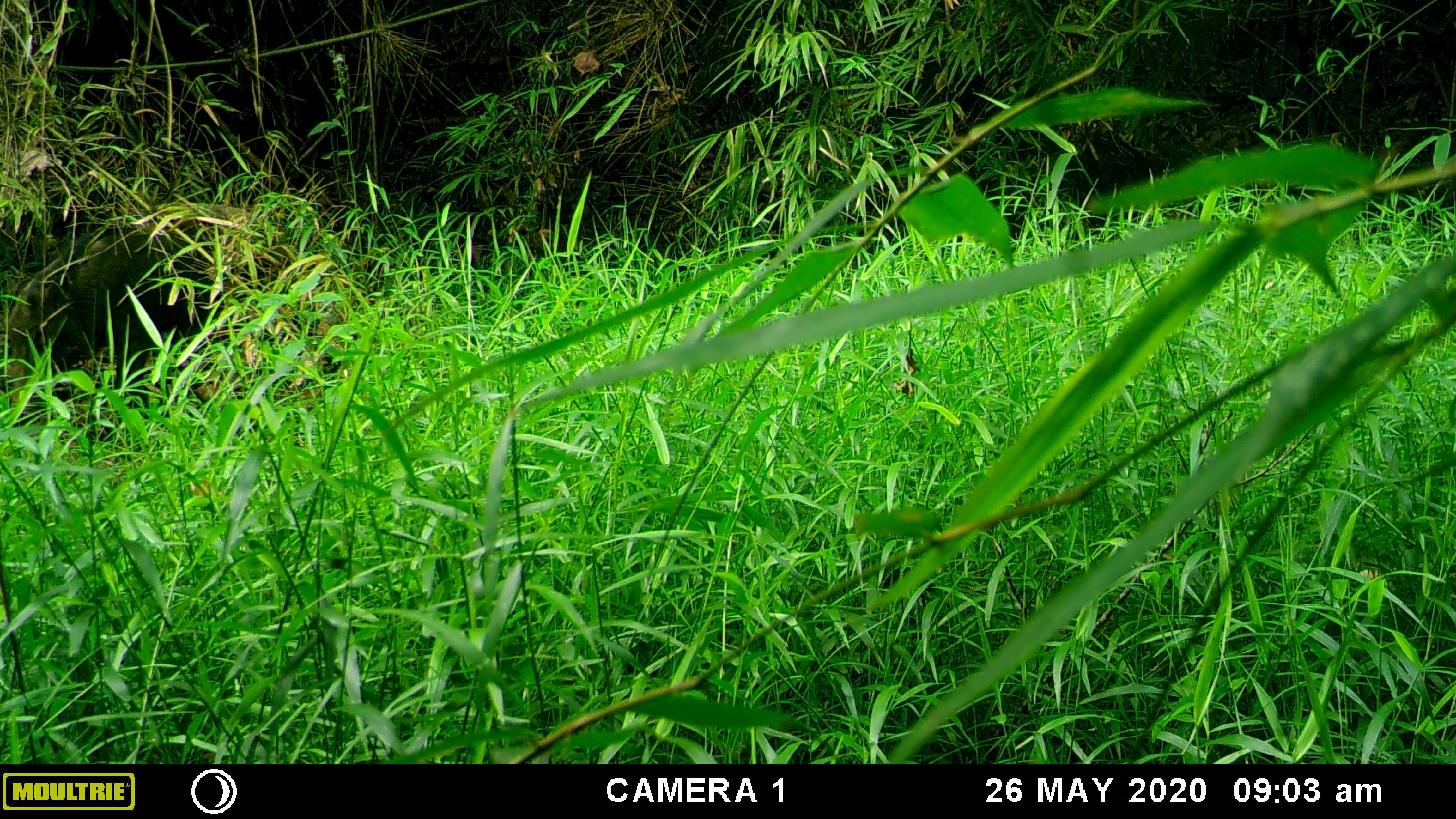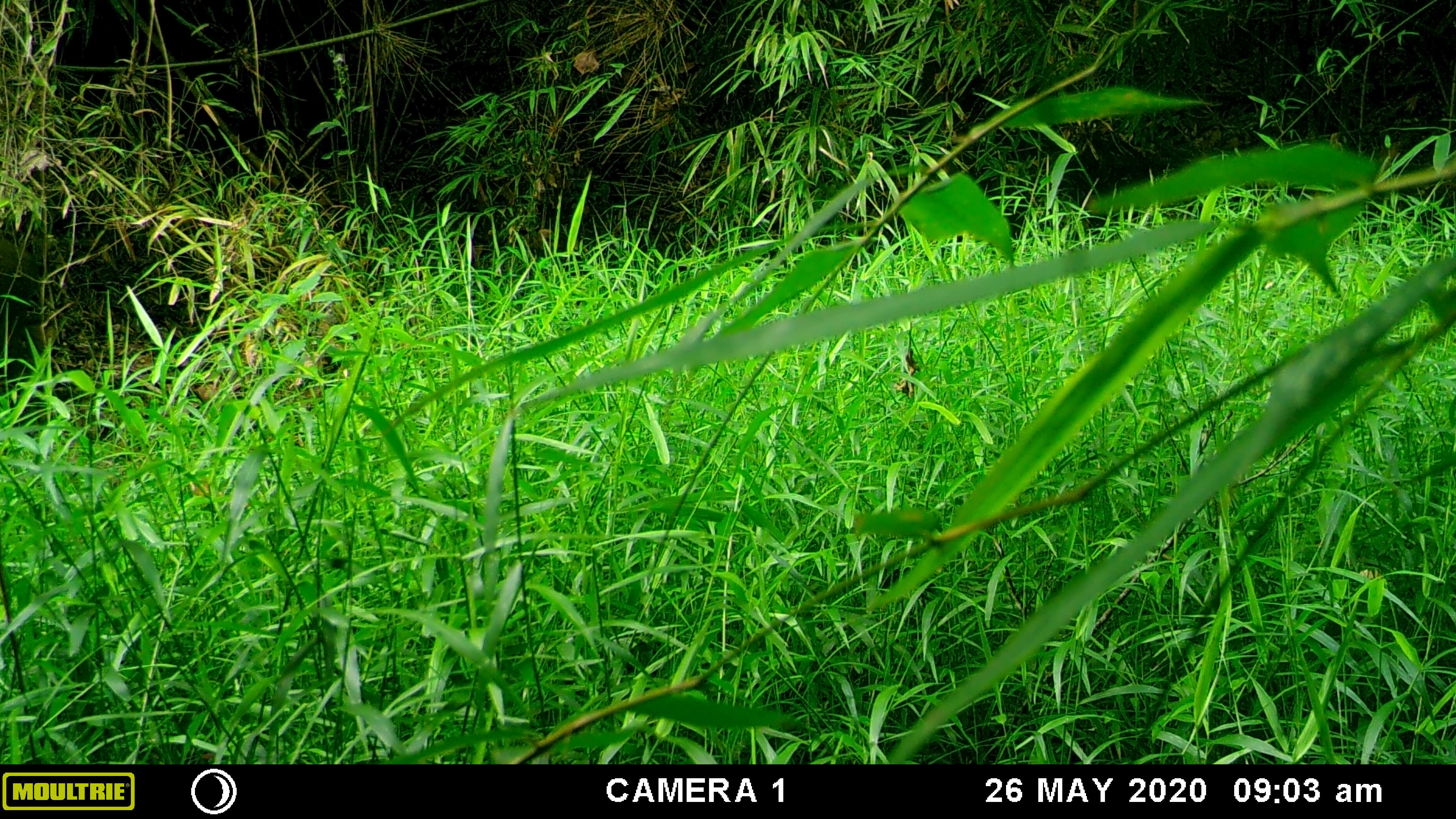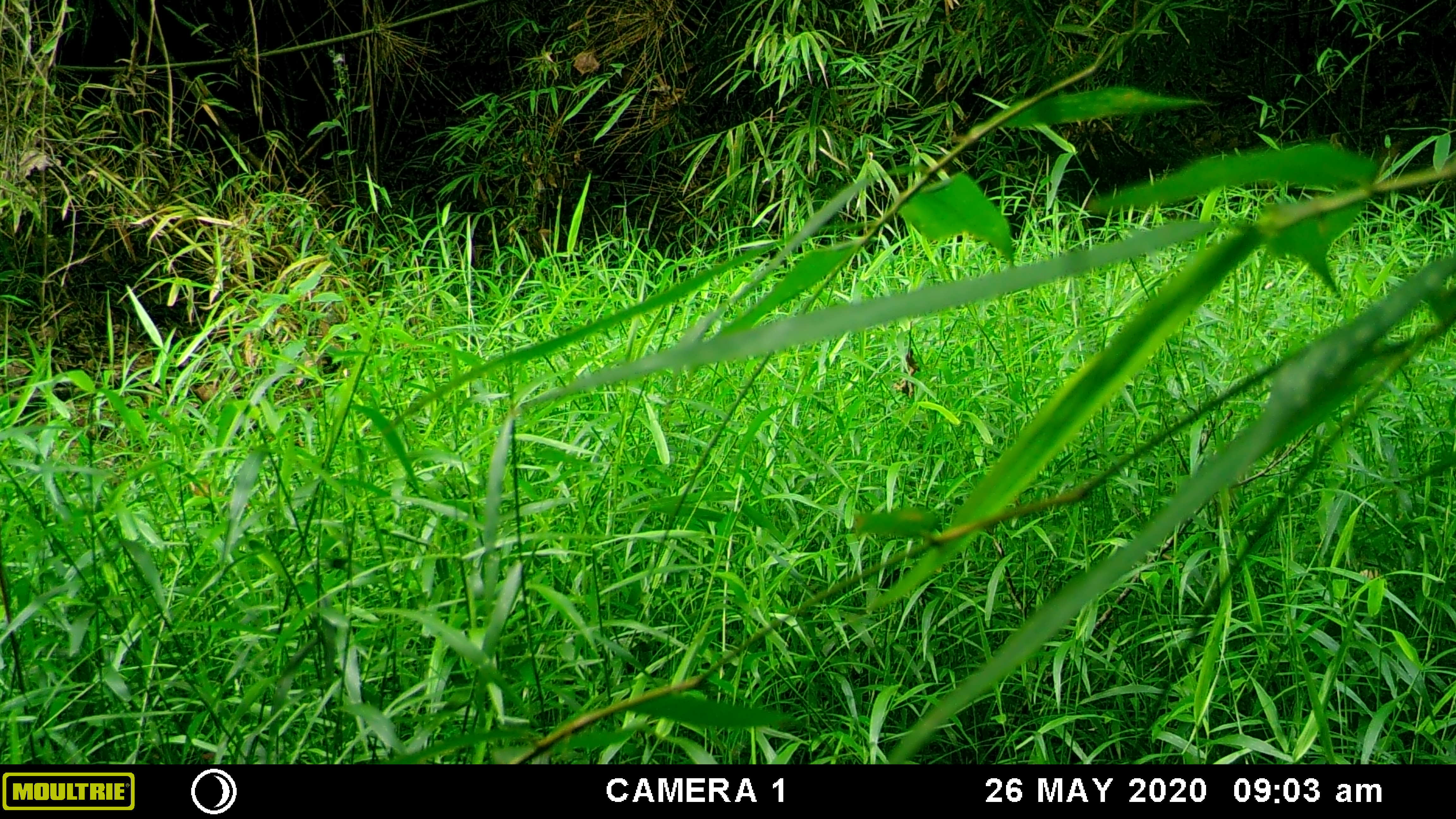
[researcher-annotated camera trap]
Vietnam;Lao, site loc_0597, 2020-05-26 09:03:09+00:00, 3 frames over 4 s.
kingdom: Animalia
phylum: Chordata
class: Mammalia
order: Artiodactyla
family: Suidae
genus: Sus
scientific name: Sus scrofa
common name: eurasian wild pig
Eurasian wild pig (Sus scrofa). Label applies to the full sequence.